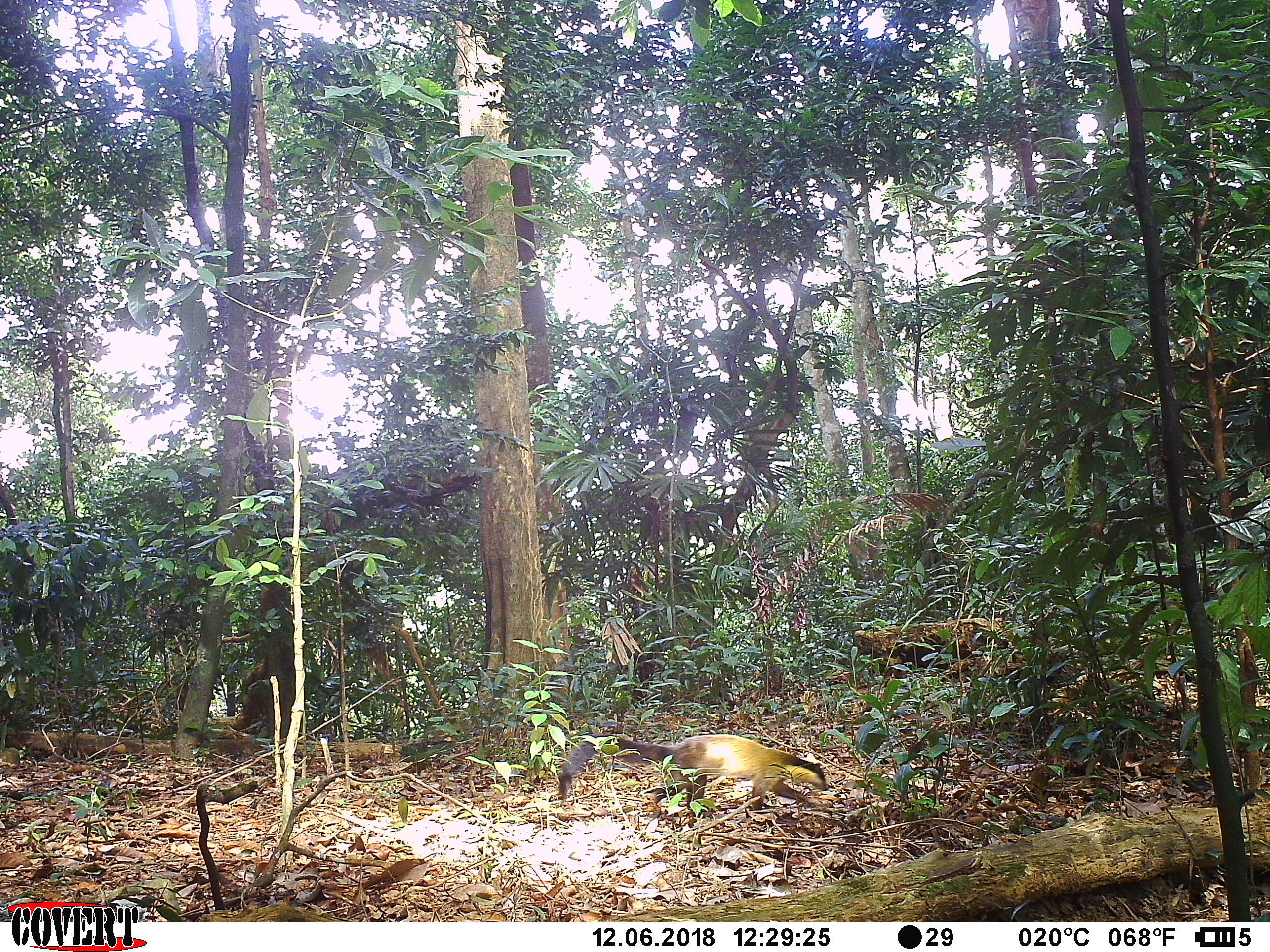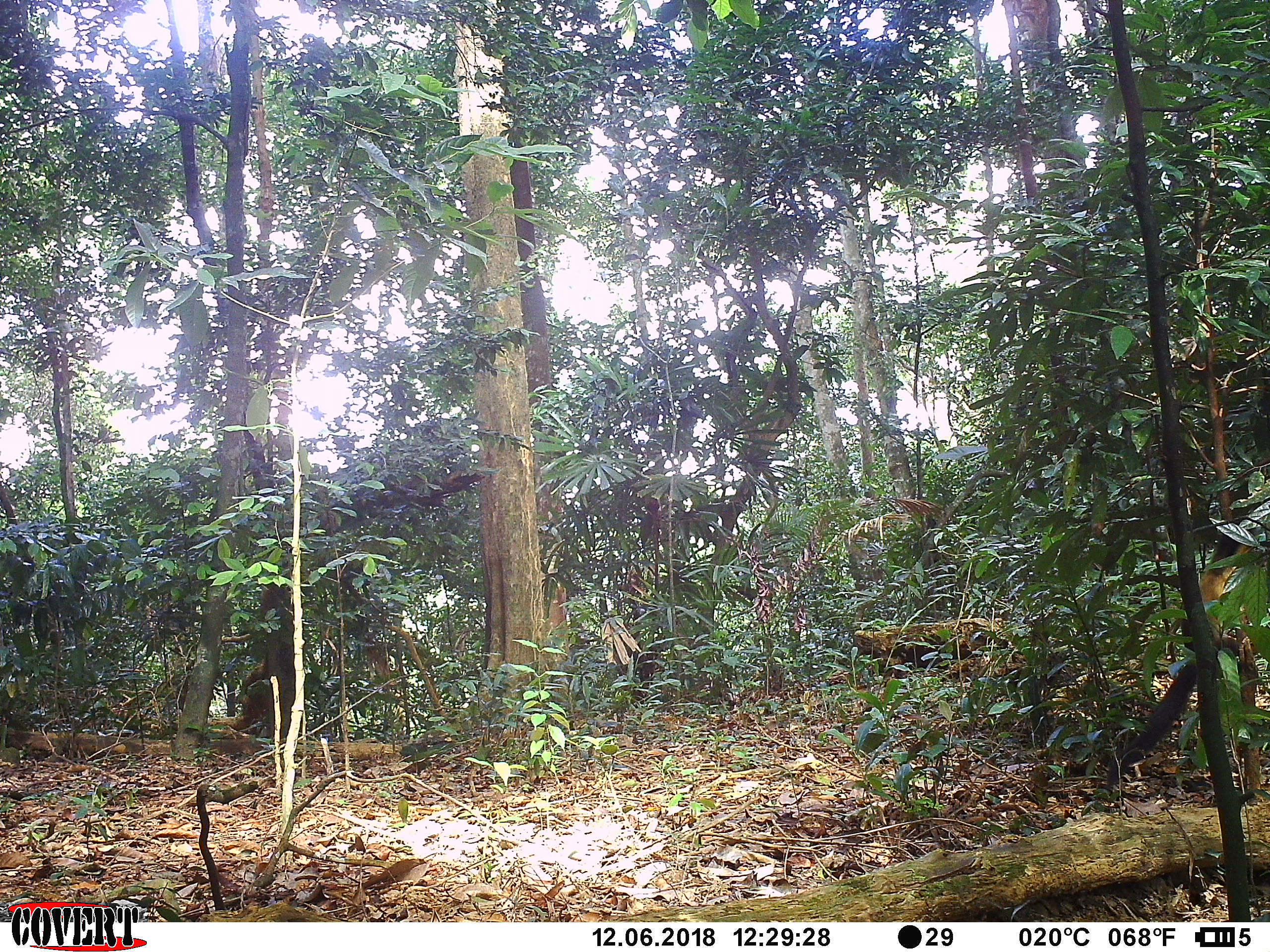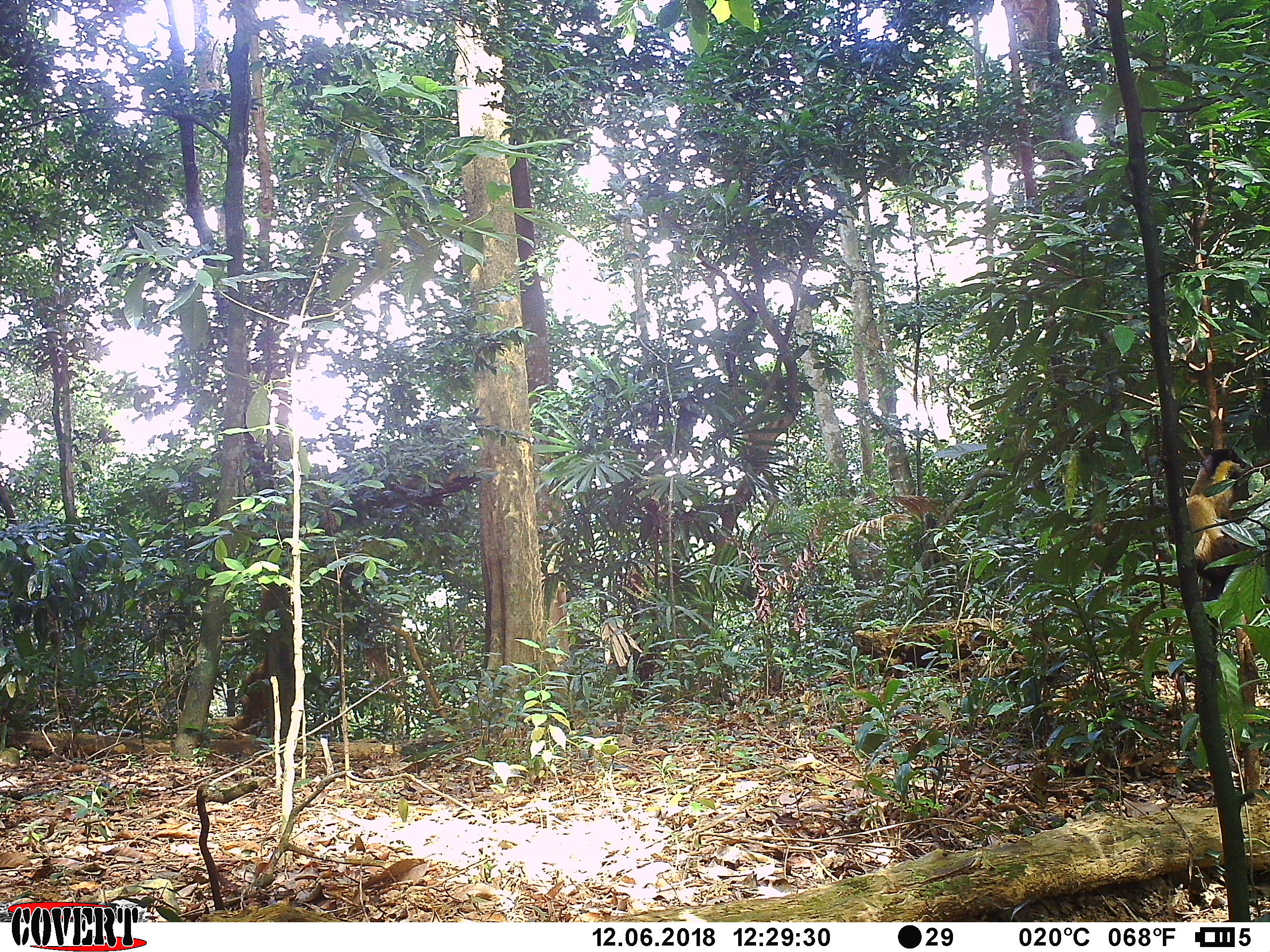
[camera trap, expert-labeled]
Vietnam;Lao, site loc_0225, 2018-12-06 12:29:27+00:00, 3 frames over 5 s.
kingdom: Animalia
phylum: Chordata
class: Mammalia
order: Carnivora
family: Mustelidae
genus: Martes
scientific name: Martes flavigula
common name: yellow-throated marten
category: yellow throated marten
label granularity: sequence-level